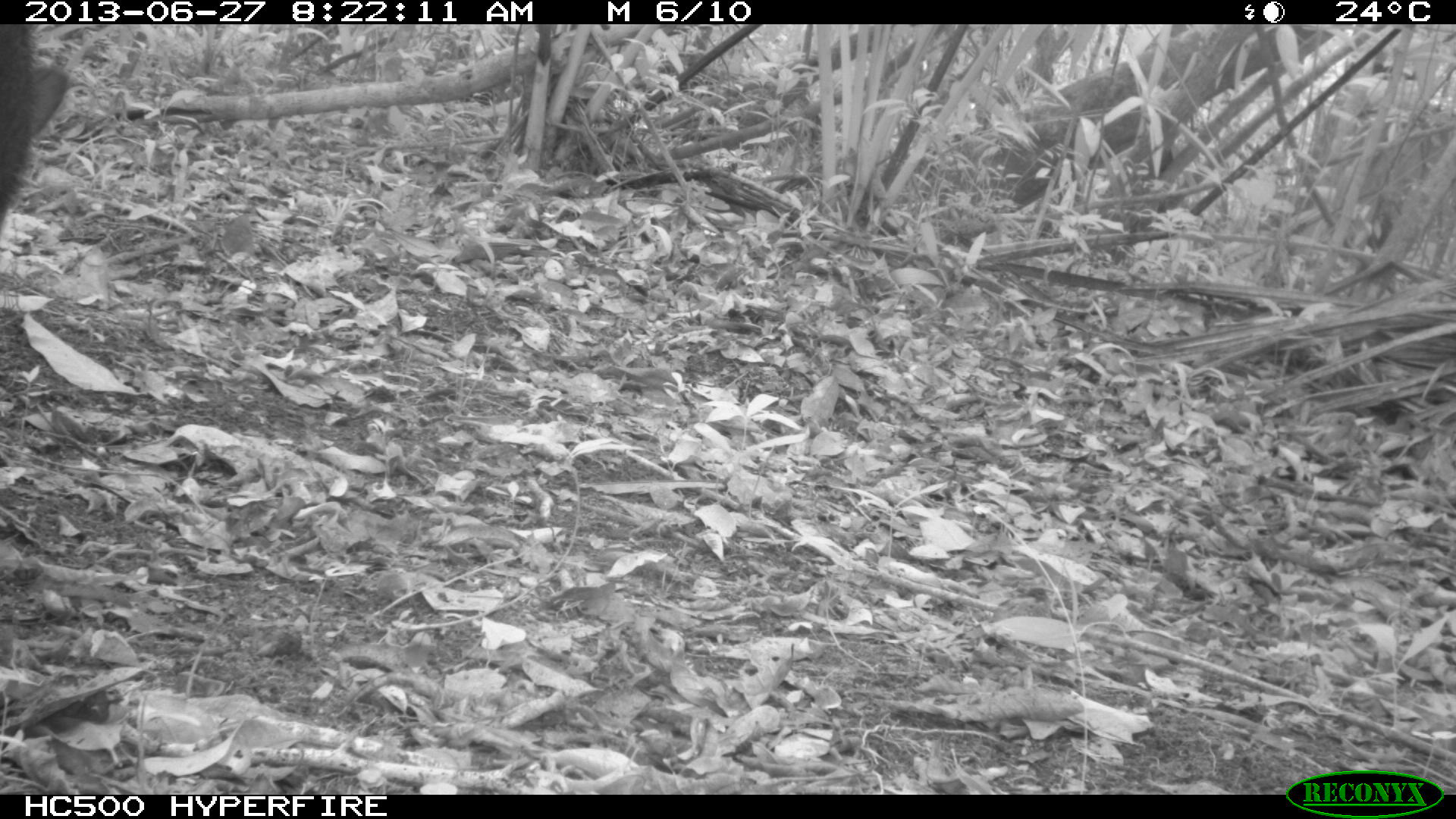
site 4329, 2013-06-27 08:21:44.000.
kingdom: Animalia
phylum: Chordata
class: Mammalia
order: Artiodactyla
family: Tayassuidae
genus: Tayassu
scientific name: Tayassu pecari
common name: white-lipped peccary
Tayassu pecari (white-lipped peccary), count 4.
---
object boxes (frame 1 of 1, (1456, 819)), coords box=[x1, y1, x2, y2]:
tayassu pecari: box=[0, 21, 72, 224]